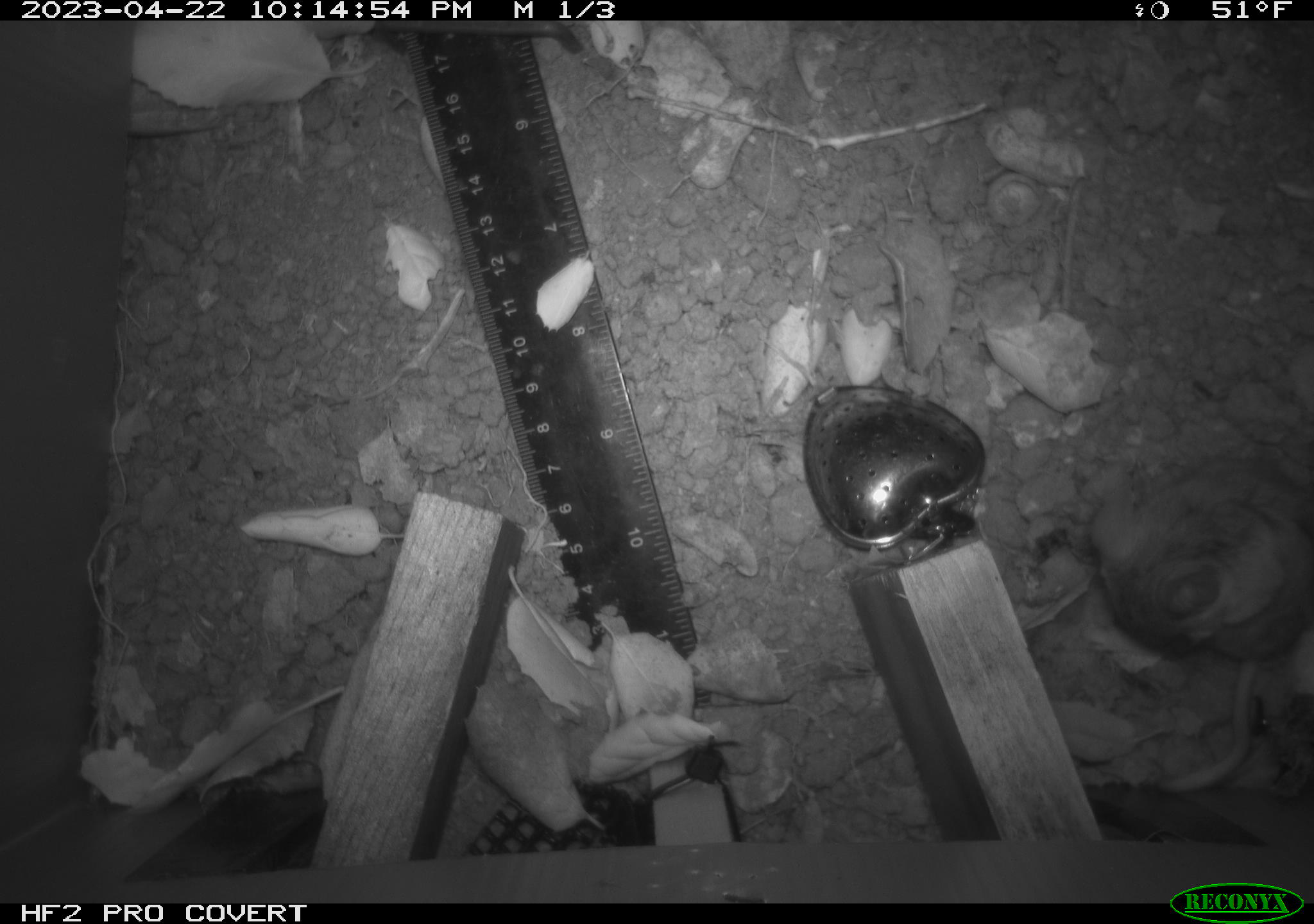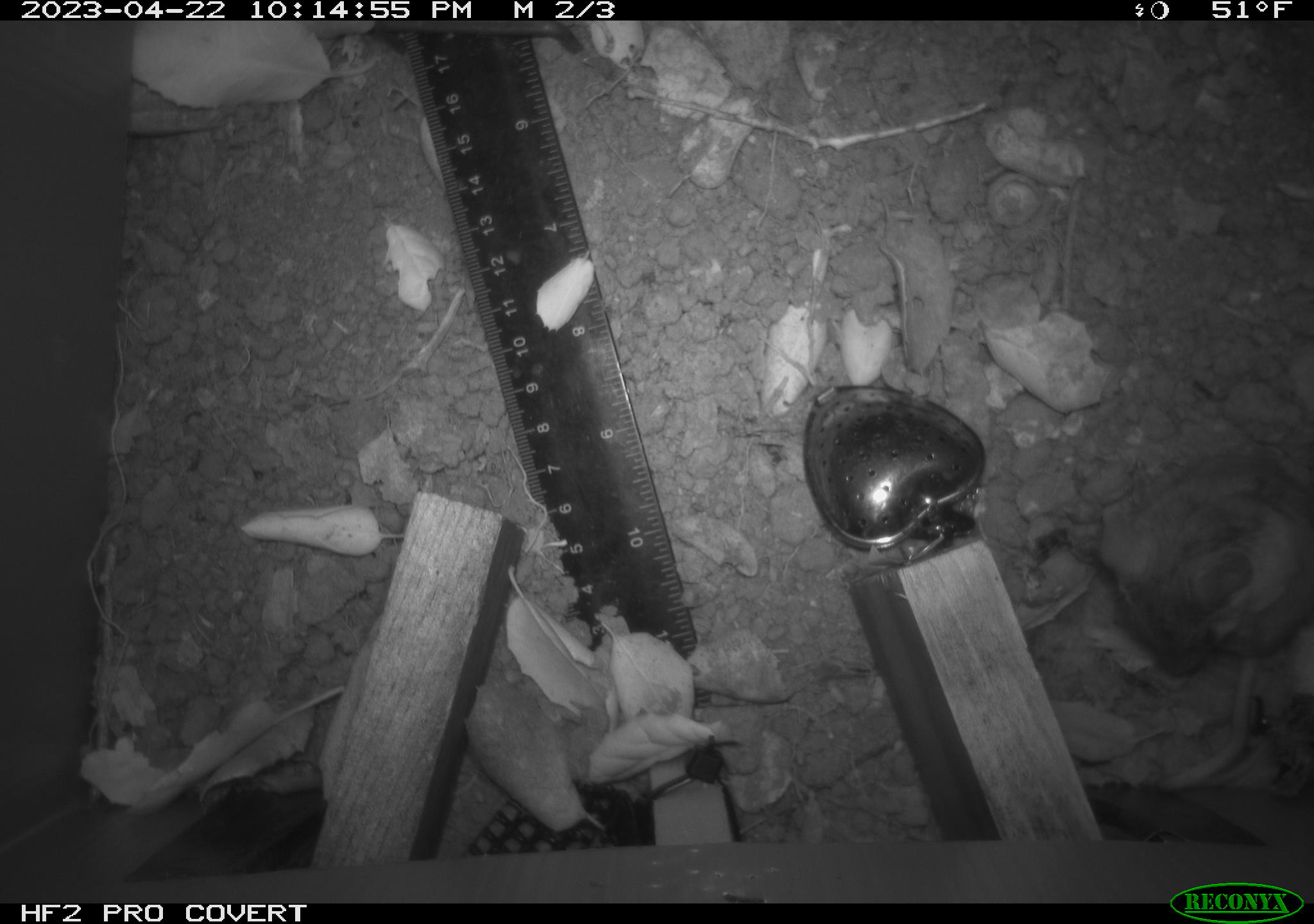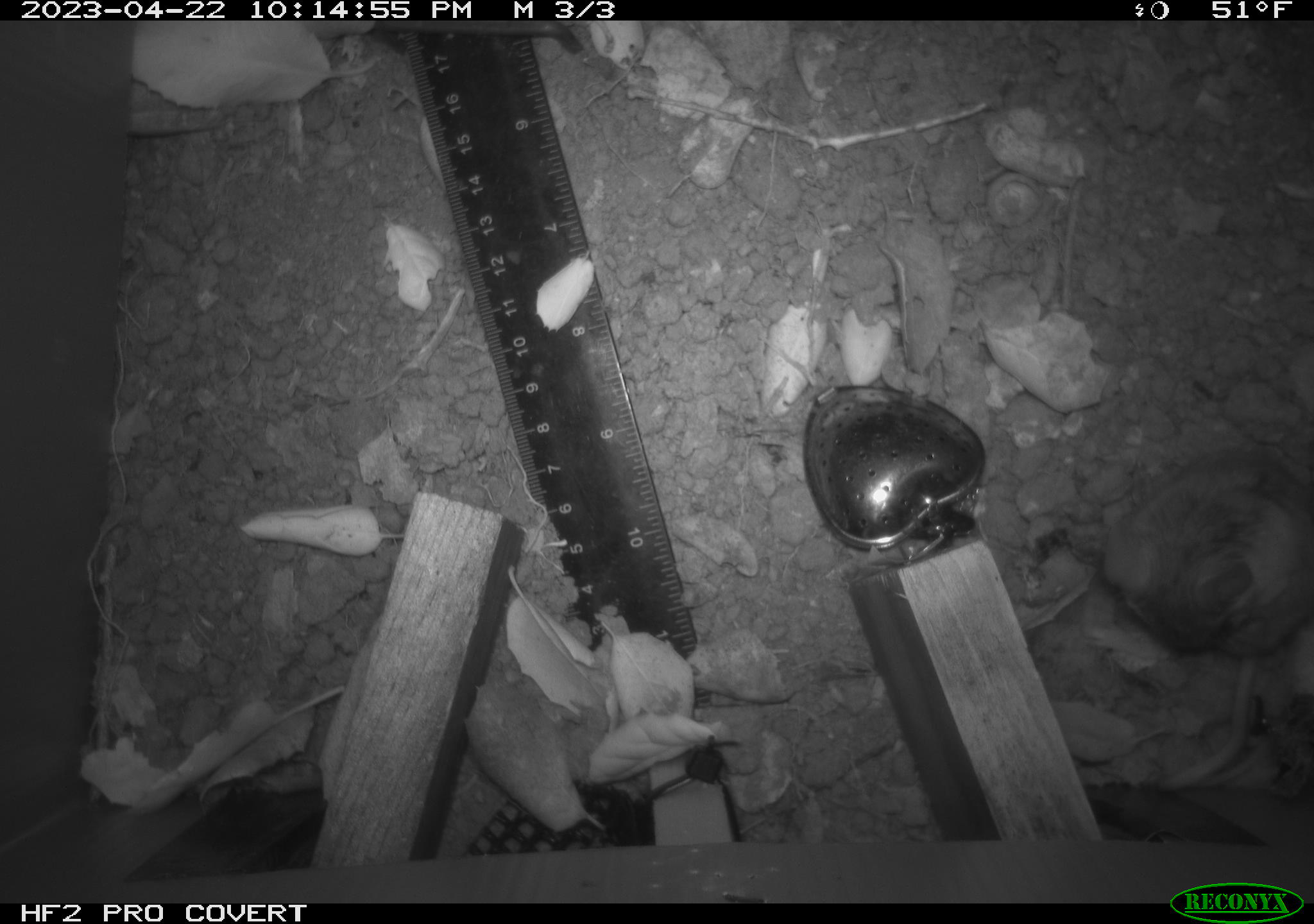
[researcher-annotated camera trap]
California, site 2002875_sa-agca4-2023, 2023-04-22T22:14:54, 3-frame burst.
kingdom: Animalia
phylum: Chordata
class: Mammalia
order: Rodentia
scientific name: Rodentia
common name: mouse species